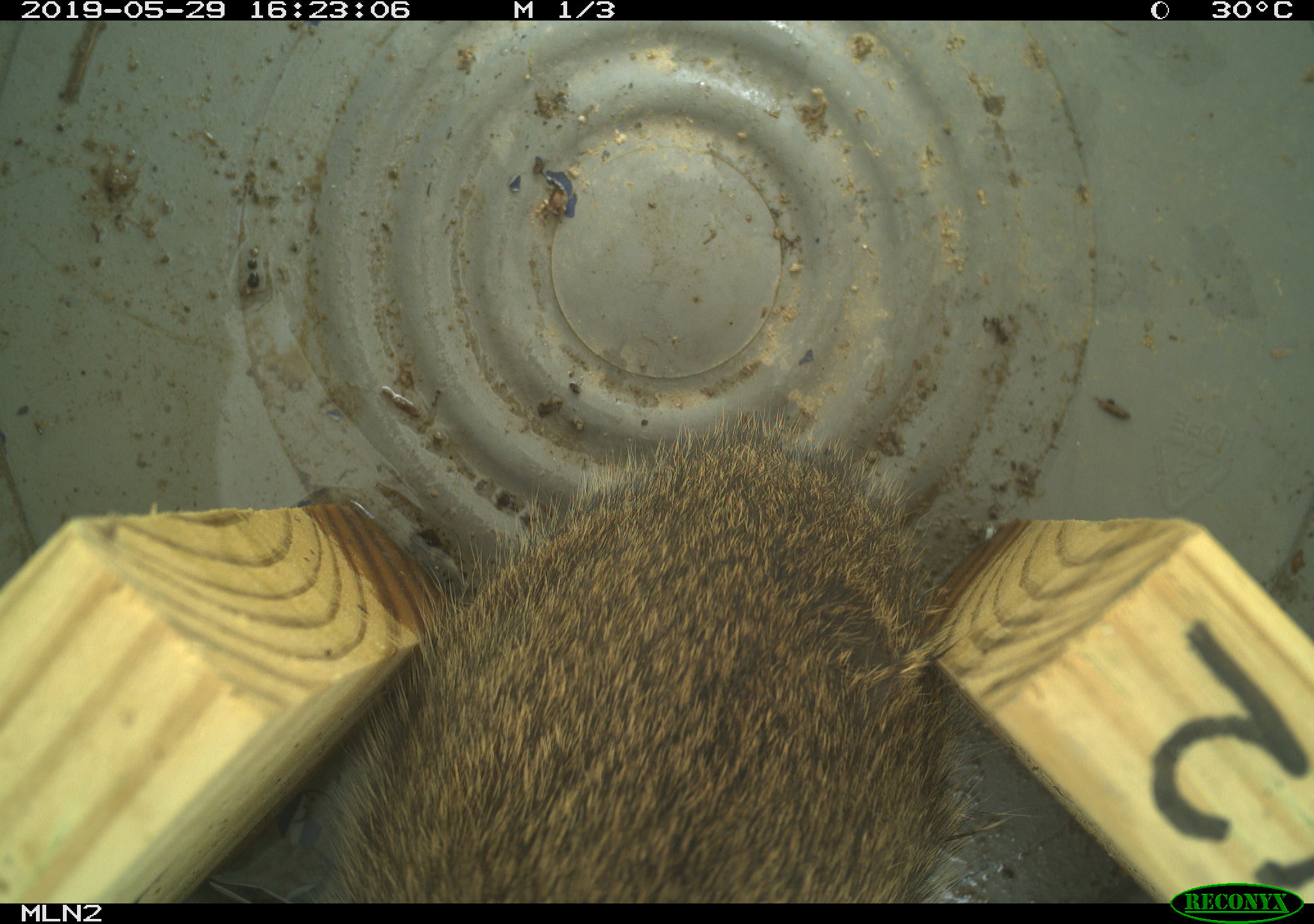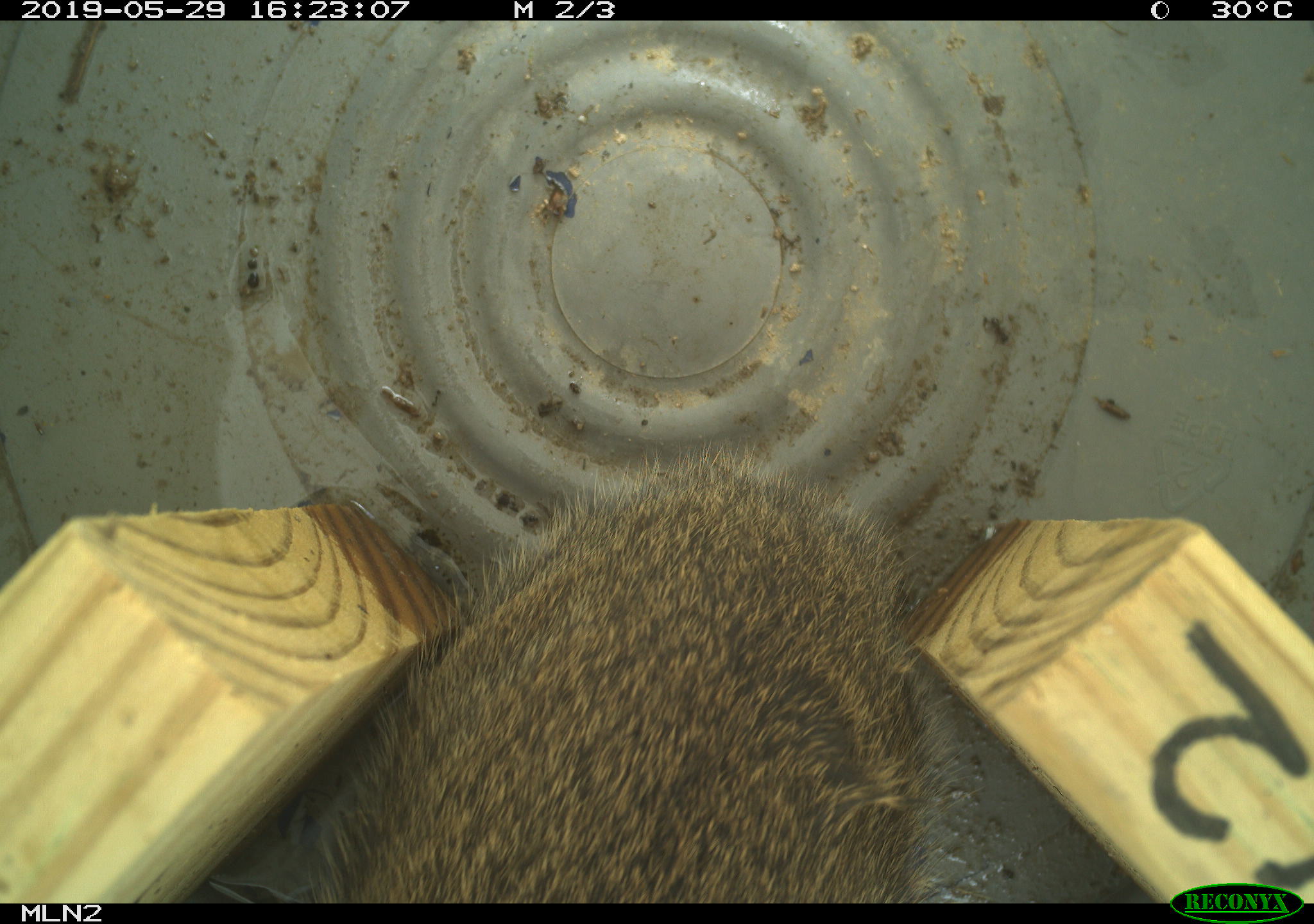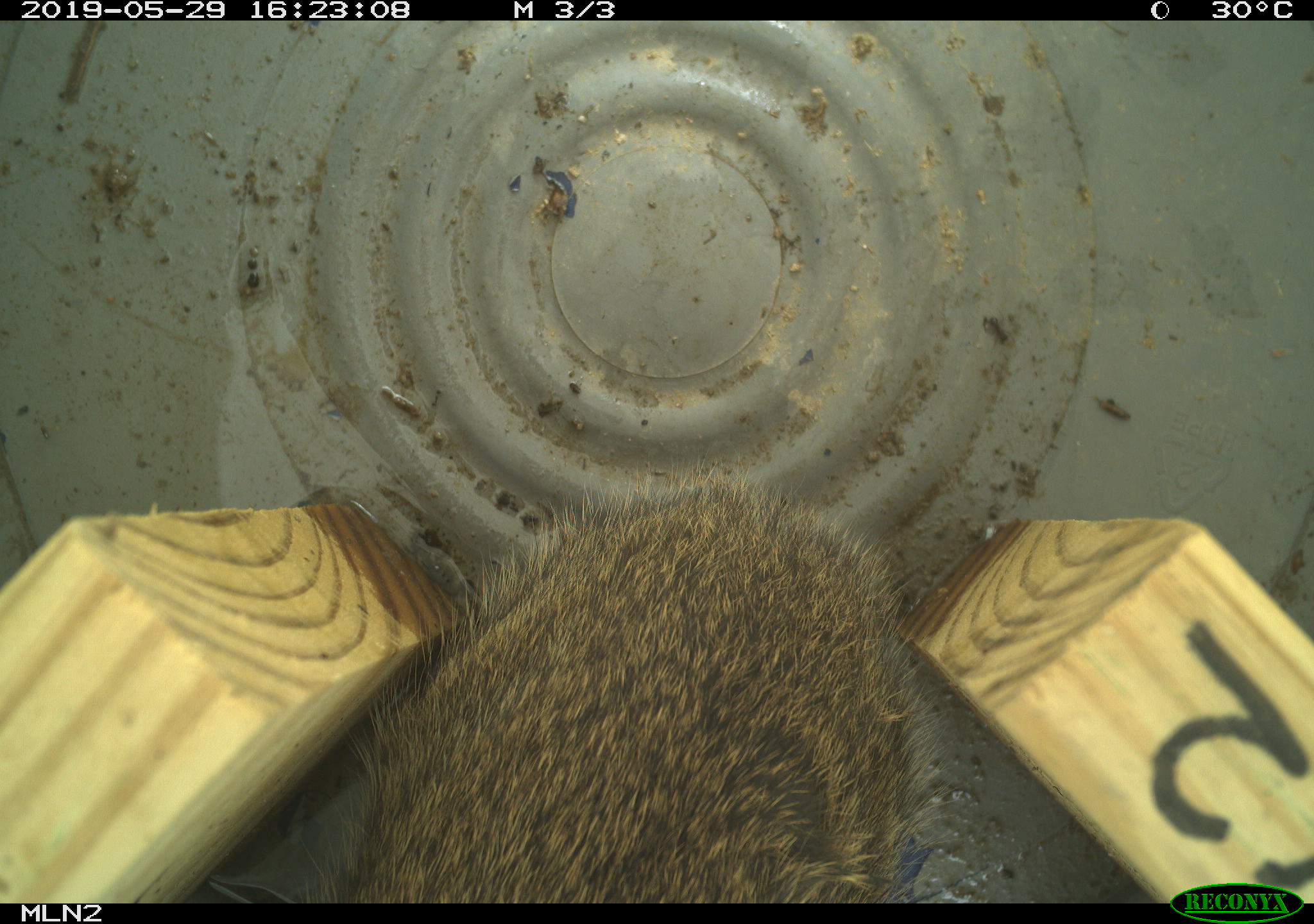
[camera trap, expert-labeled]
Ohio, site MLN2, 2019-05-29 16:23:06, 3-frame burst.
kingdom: Animalia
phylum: Chordata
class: Mammalia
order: Lagomorpha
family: Leporidae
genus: Sylvilagus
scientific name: Sylvilagus floridanus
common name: eastern cottontail